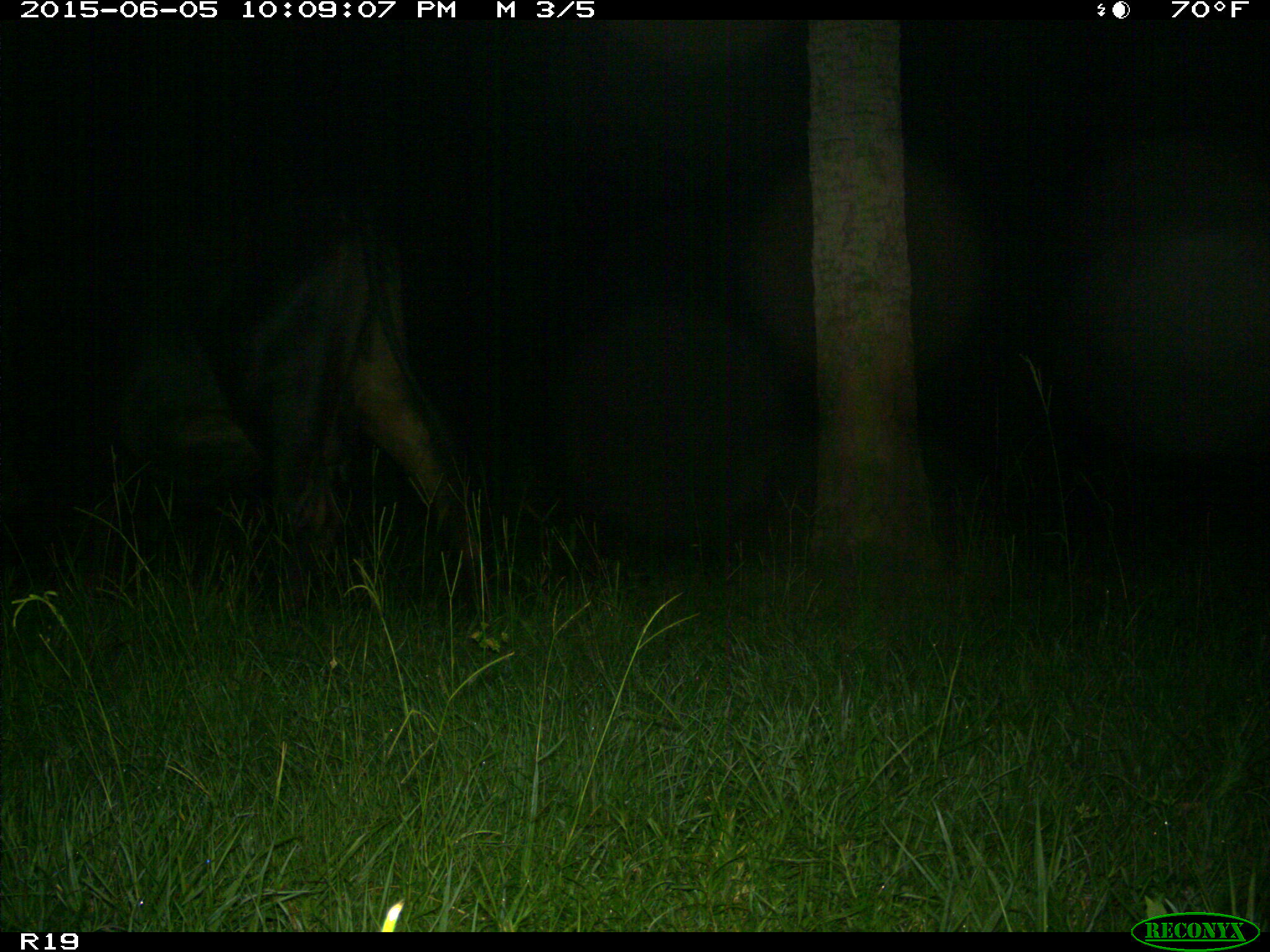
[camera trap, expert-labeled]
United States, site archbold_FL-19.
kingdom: Animalia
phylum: Chordata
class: Mammalia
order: Artiodactyla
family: Bovidae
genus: Bos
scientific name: Bos taurus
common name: domestic cow